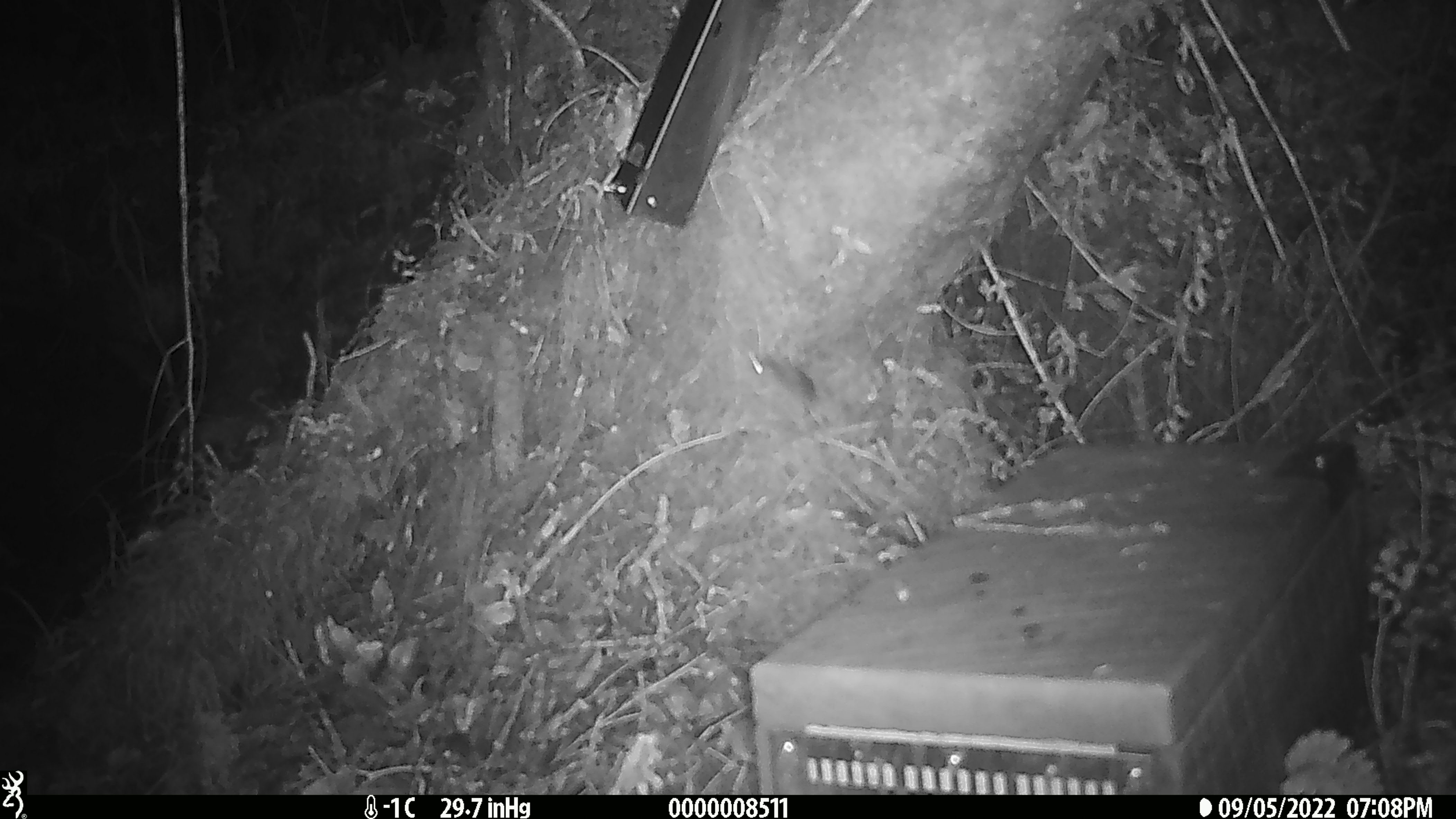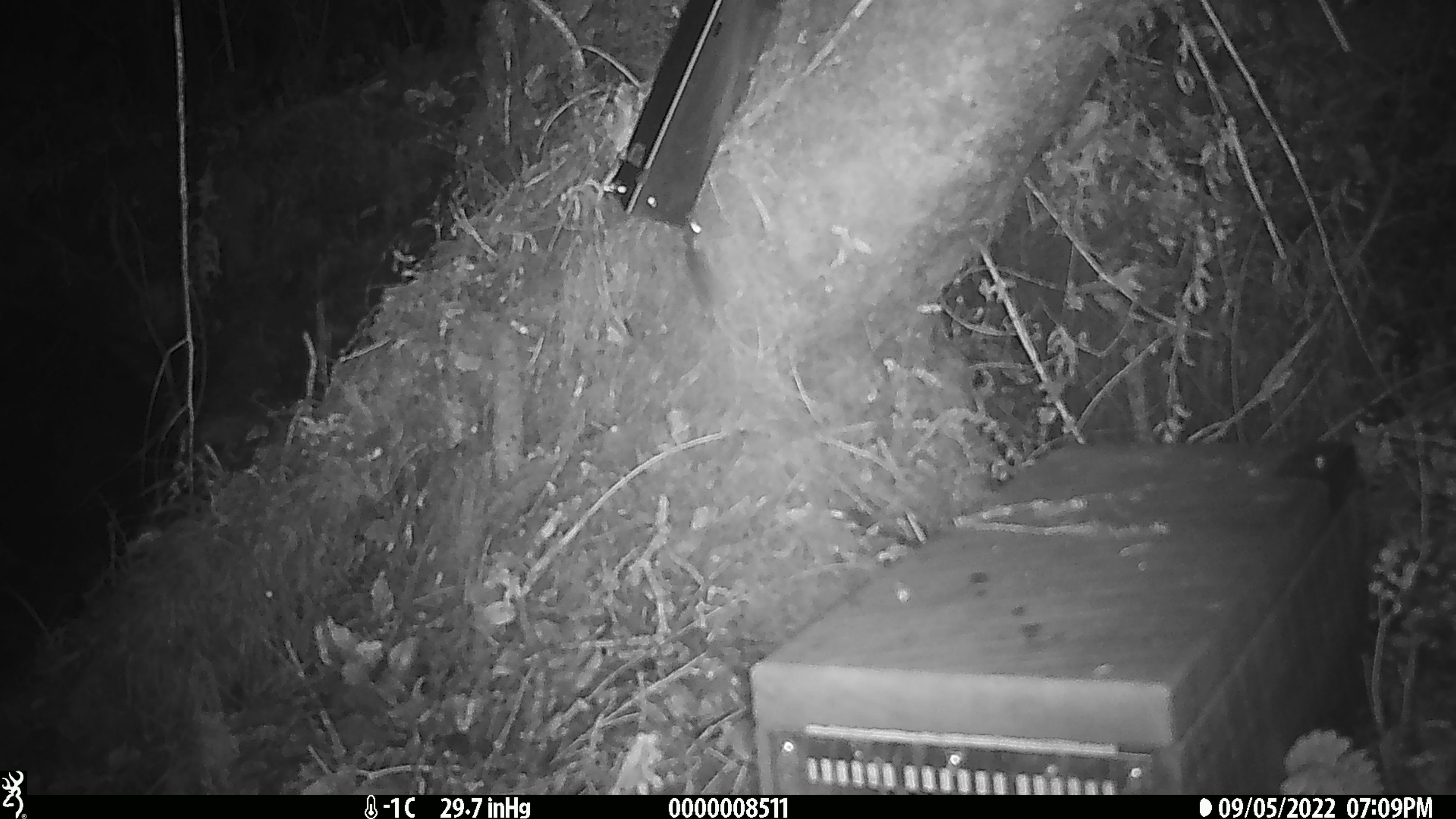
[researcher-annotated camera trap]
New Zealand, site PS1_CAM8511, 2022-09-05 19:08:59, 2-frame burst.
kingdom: Animalia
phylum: Chordata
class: Mammalia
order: Rodentia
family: Muridae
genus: Mus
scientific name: Mus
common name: mouse